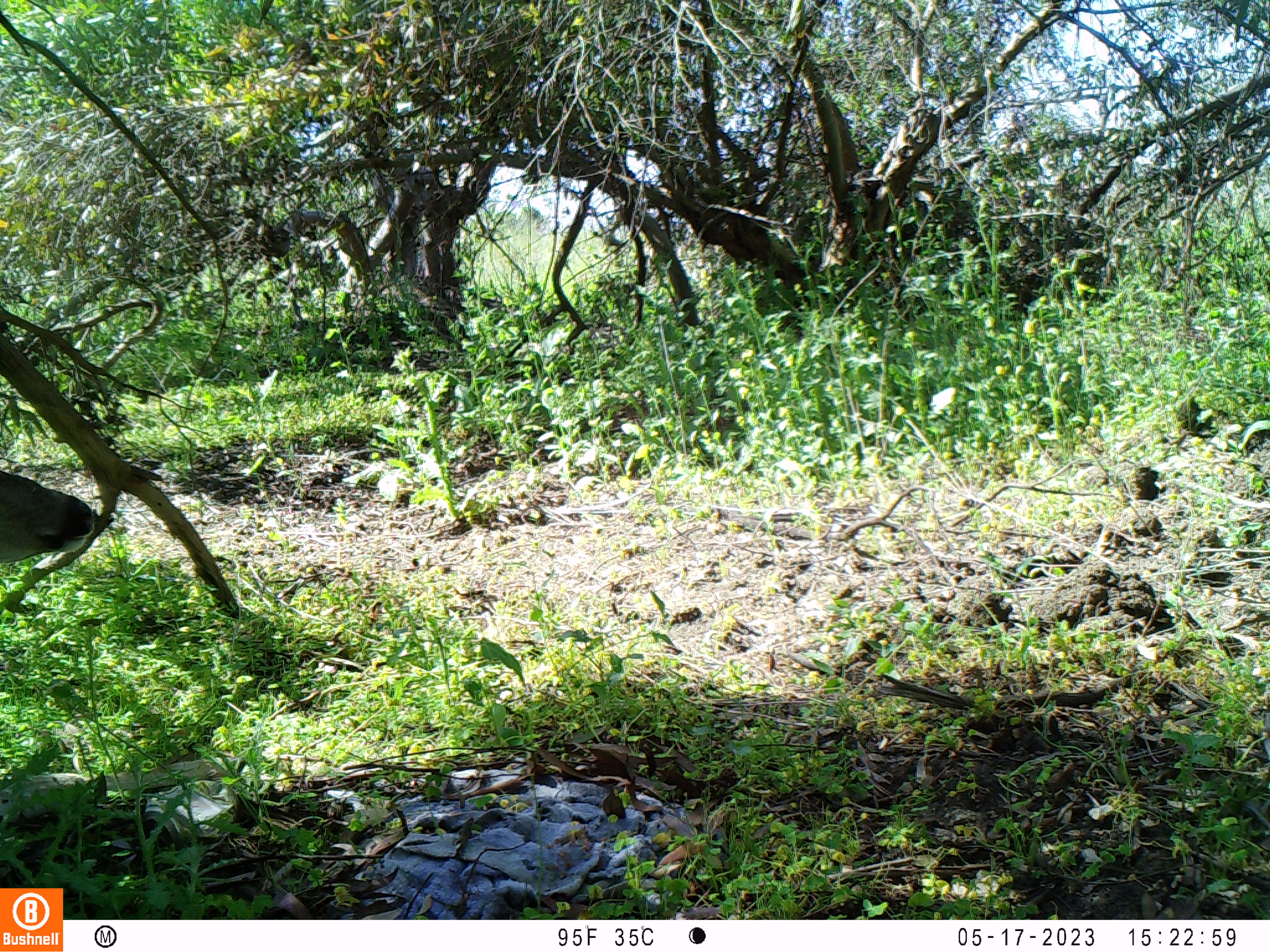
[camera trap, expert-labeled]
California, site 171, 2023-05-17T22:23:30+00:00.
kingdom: Animalia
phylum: Chordata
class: Mammalia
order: Artiodactyla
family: Cervidae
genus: Odocoileus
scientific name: Odocoileus hemionus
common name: mule deer